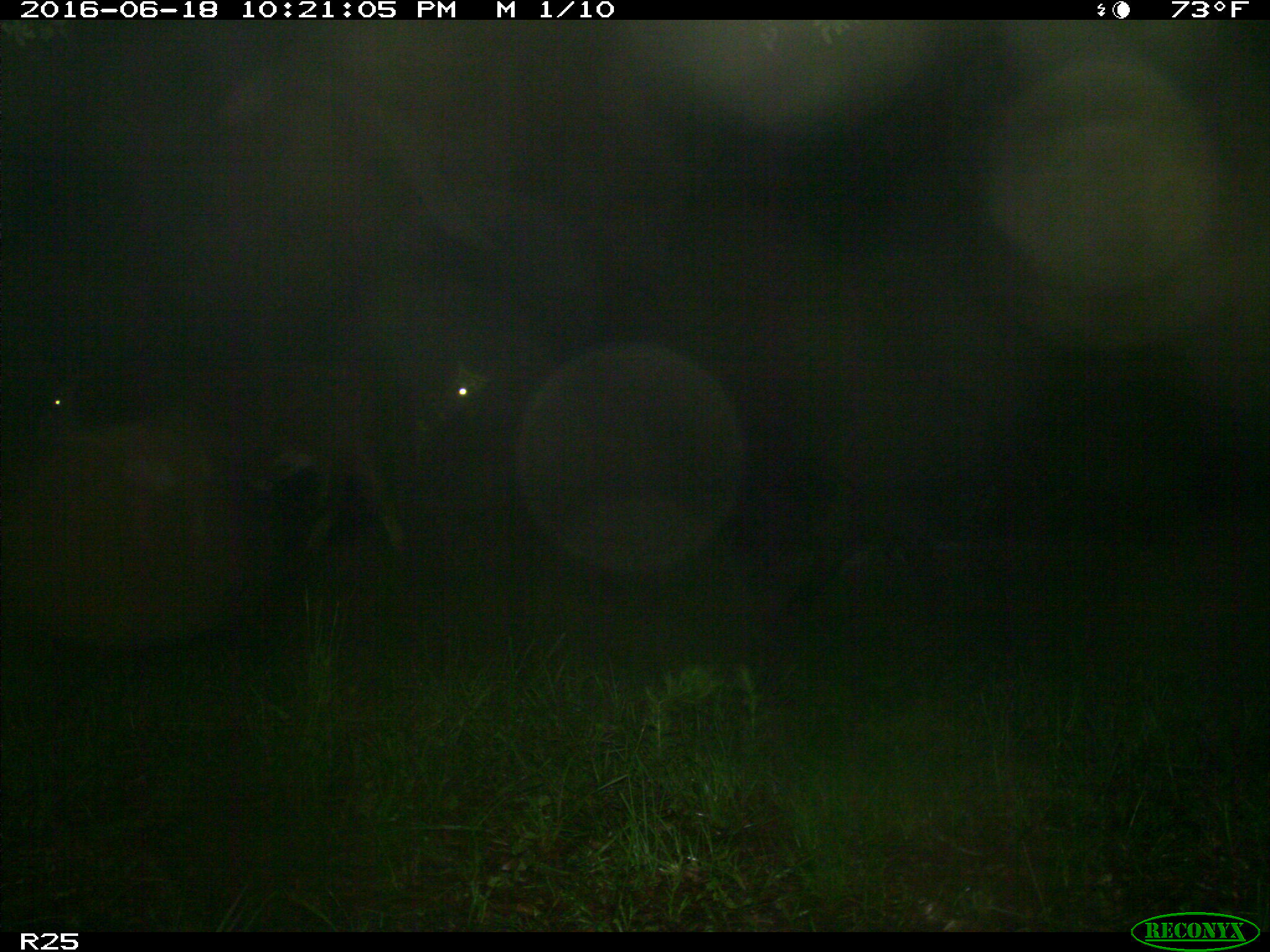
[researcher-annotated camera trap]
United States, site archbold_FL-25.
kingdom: Animalia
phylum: Chordata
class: Mammalia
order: Artiodactyla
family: Bovidae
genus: Bos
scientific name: Bos taurus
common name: domestic cow